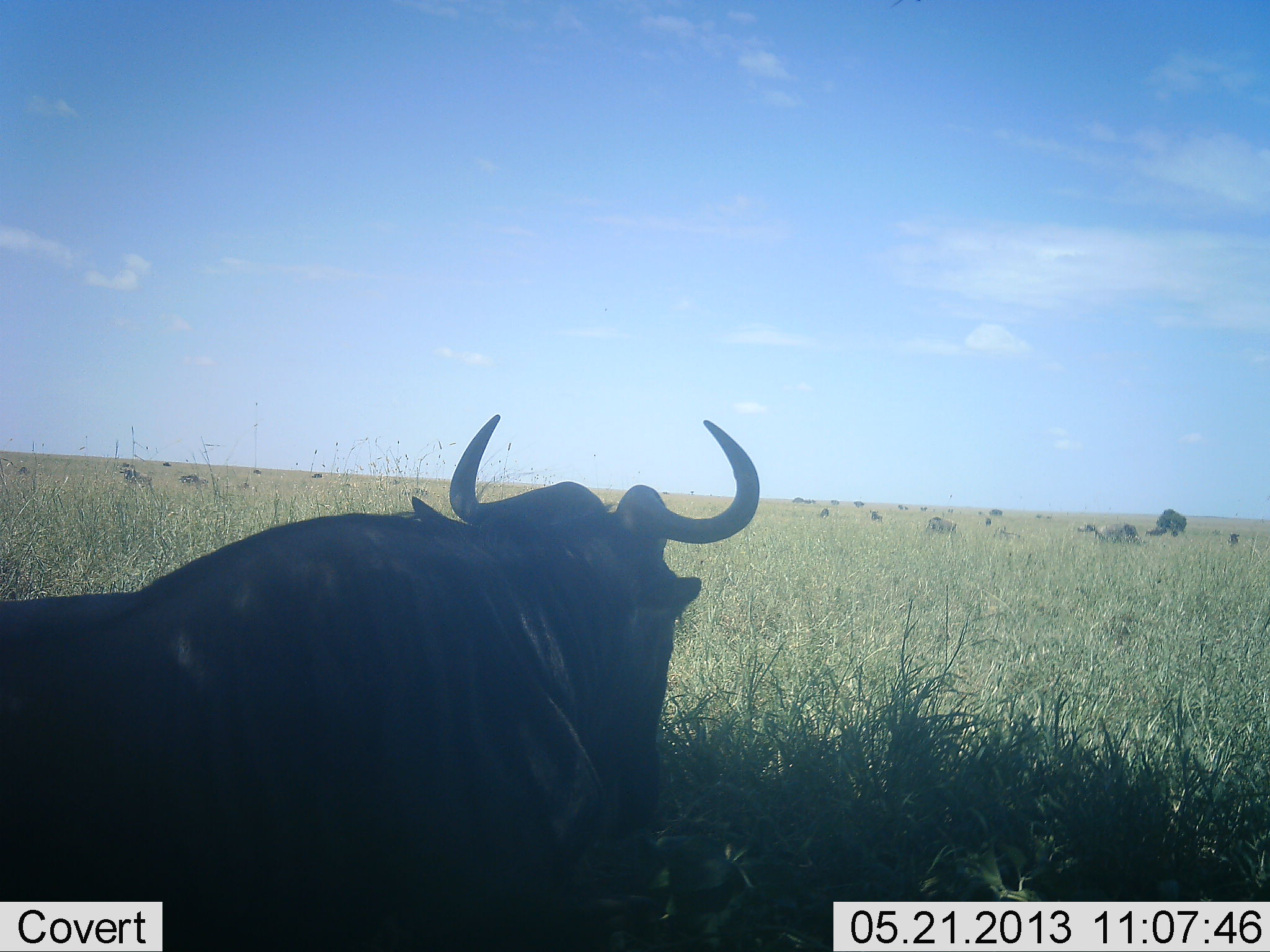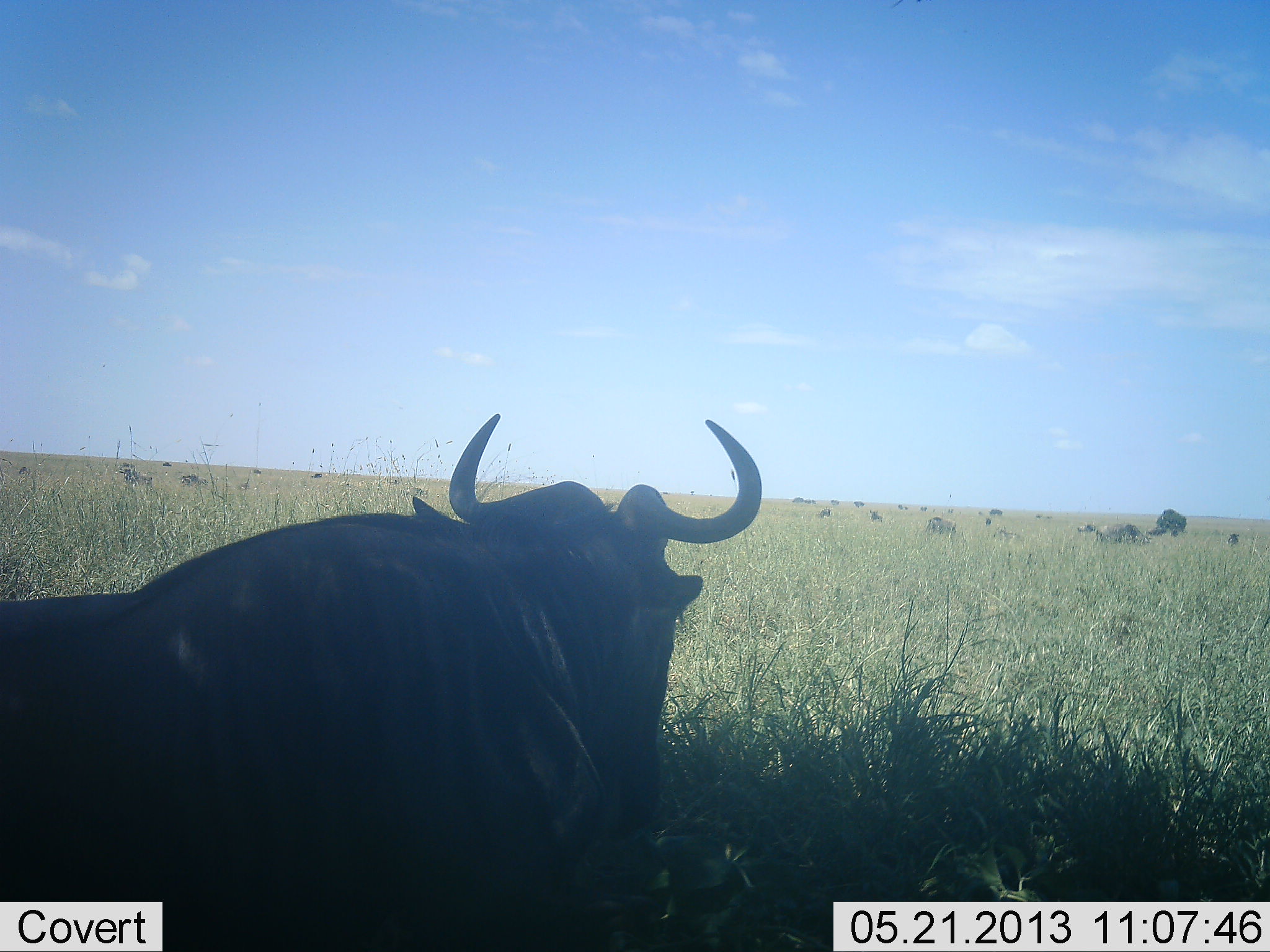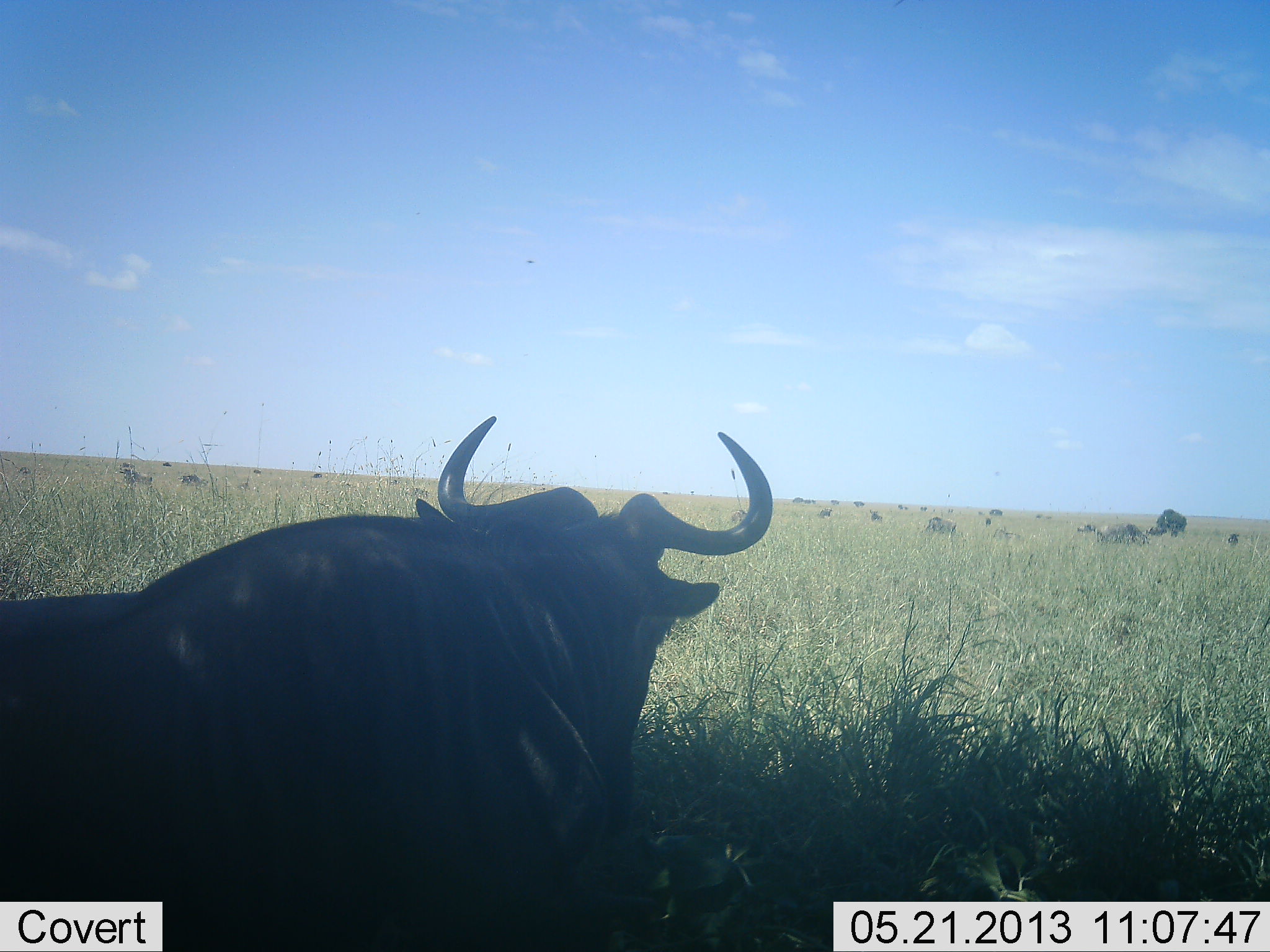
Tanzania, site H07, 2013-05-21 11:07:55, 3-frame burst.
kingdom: Animalia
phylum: Chordata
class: Mammalia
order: Artiodactyla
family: Bovidae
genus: Connochaetes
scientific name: Connochaetes taurinus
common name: blue wildebeest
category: wildebeest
Wildebeest (blue wildebeest) (Connochaetes taurinus), count 8. Behavior (volunteer vote fractions): standing 50%, resting 90%, moving 20%, interacting 0%. Young present (vote fraction): 0%. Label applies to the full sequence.